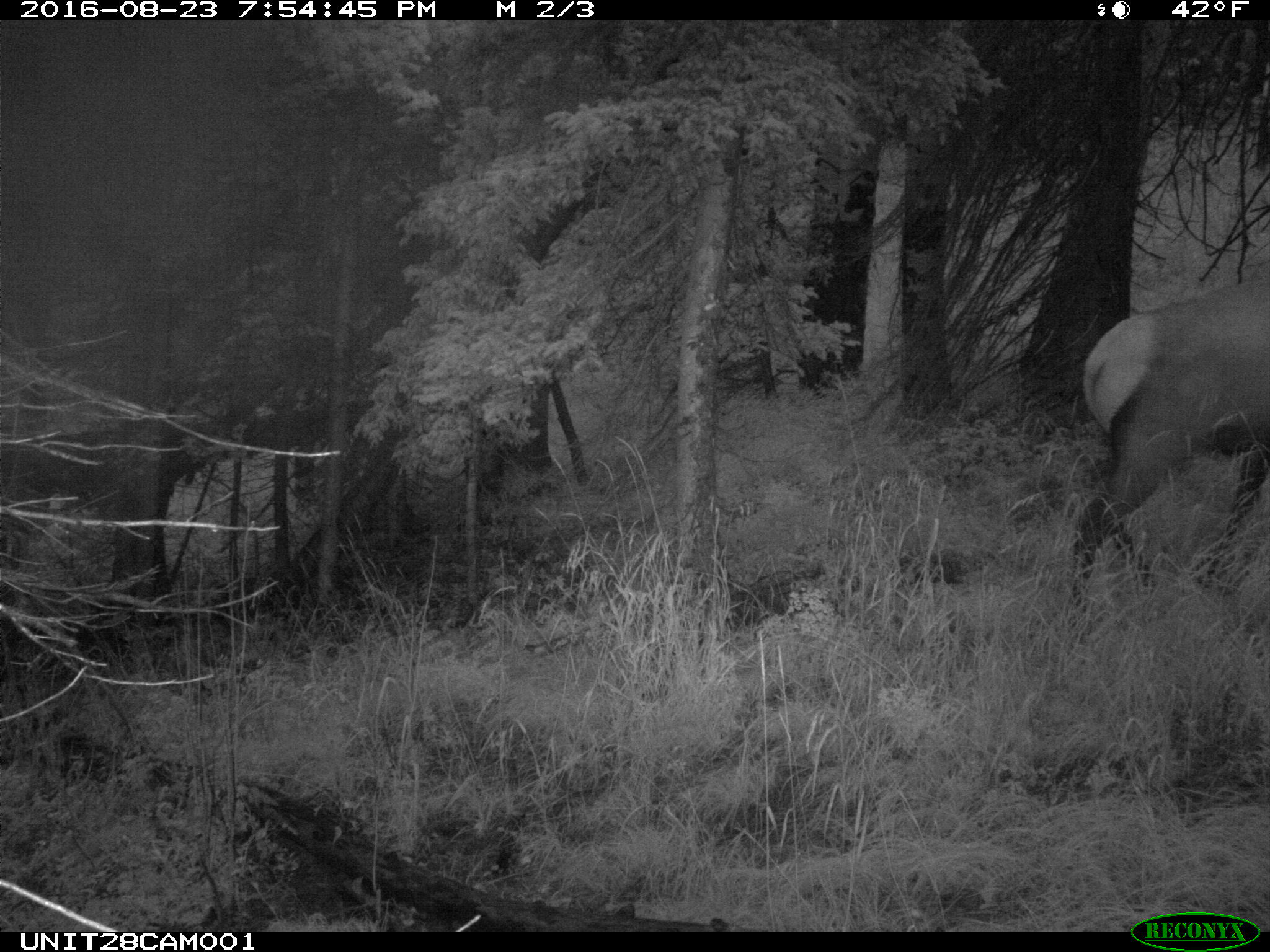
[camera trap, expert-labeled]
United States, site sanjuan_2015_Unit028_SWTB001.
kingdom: Animalia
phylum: Chordata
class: Mammalia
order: Artiodactyla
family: Cervidae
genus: Cervus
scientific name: Cervus elaphus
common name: red deer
Cervus elaphus (red deer).